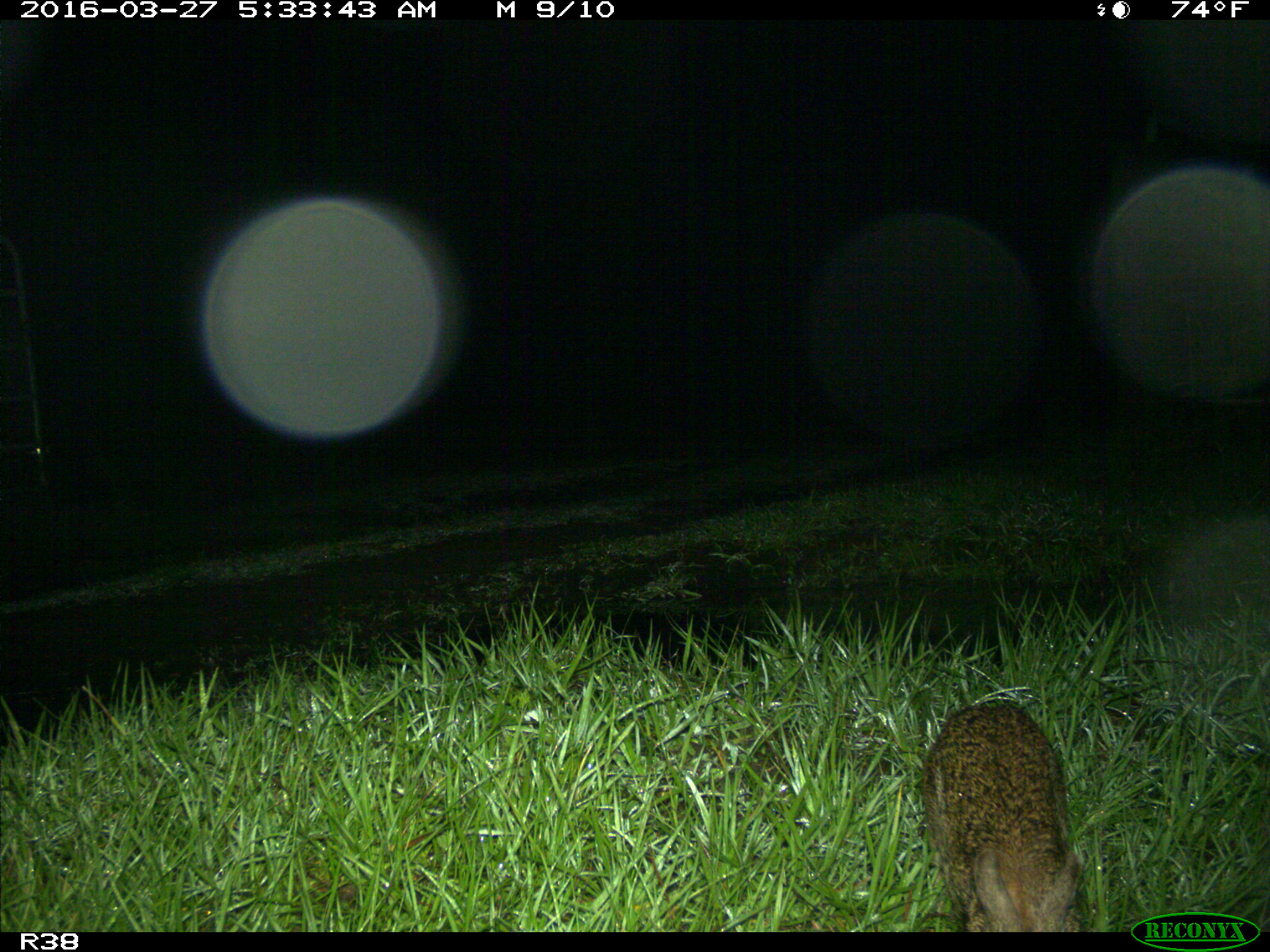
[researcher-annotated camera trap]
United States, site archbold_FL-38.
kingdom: Animalia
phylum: Chordata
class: Mammalia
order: Lagomorpha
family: Leporidae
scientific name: Leporidae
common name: rabbits and hares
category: unidentified rabbit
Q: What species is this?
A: Unidentified rabbit (rabbits and hares) (Leporidae).